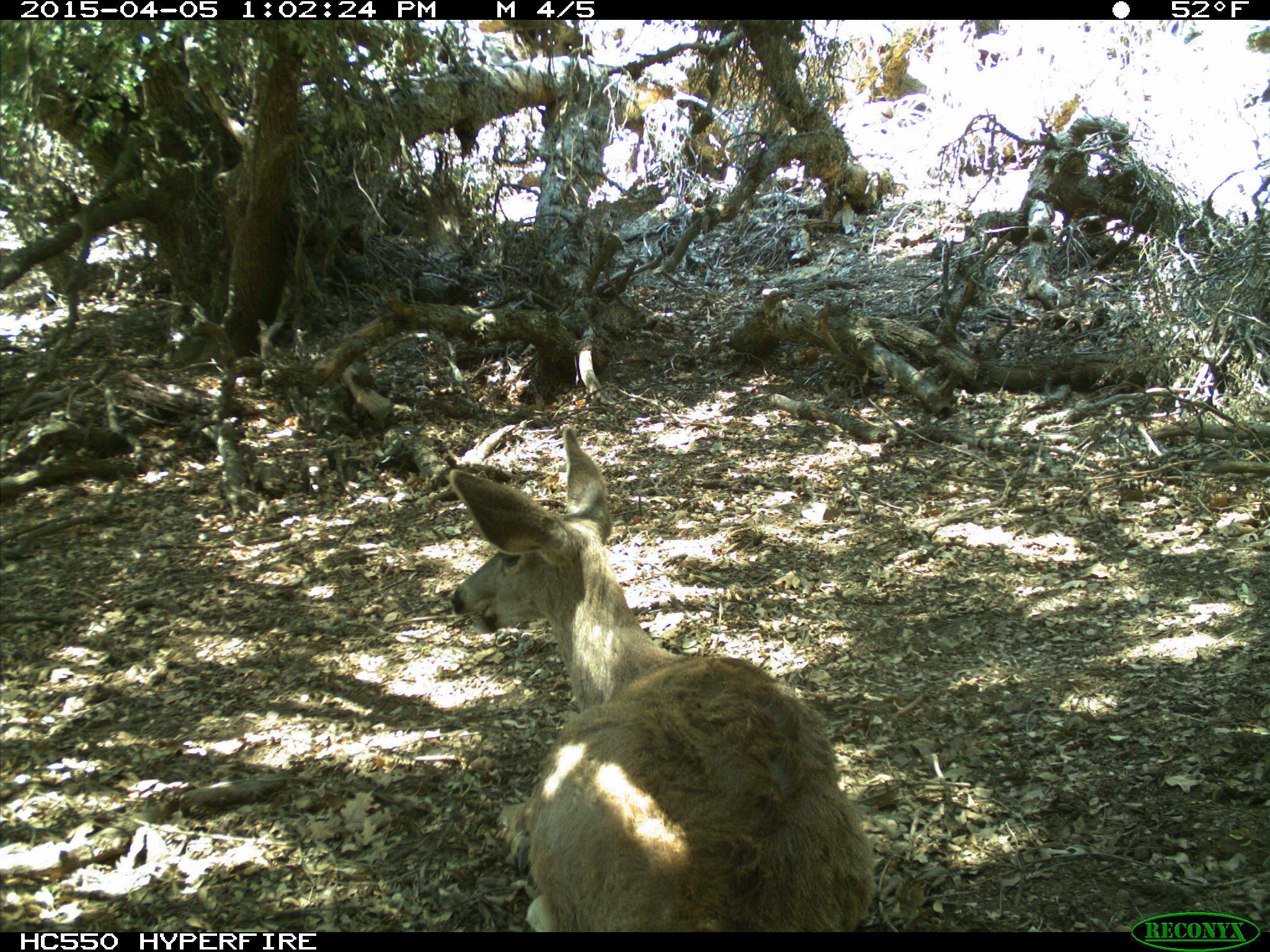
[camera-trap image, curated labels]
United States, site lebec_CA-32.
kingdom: Animalia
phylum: Chordata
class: Mammalia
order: Artiodactyla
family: Cervidae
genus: Odocoileus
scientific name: Odocoileus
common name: deer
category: unidentified deer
Unidentified deer (deer) (Odocoileus).